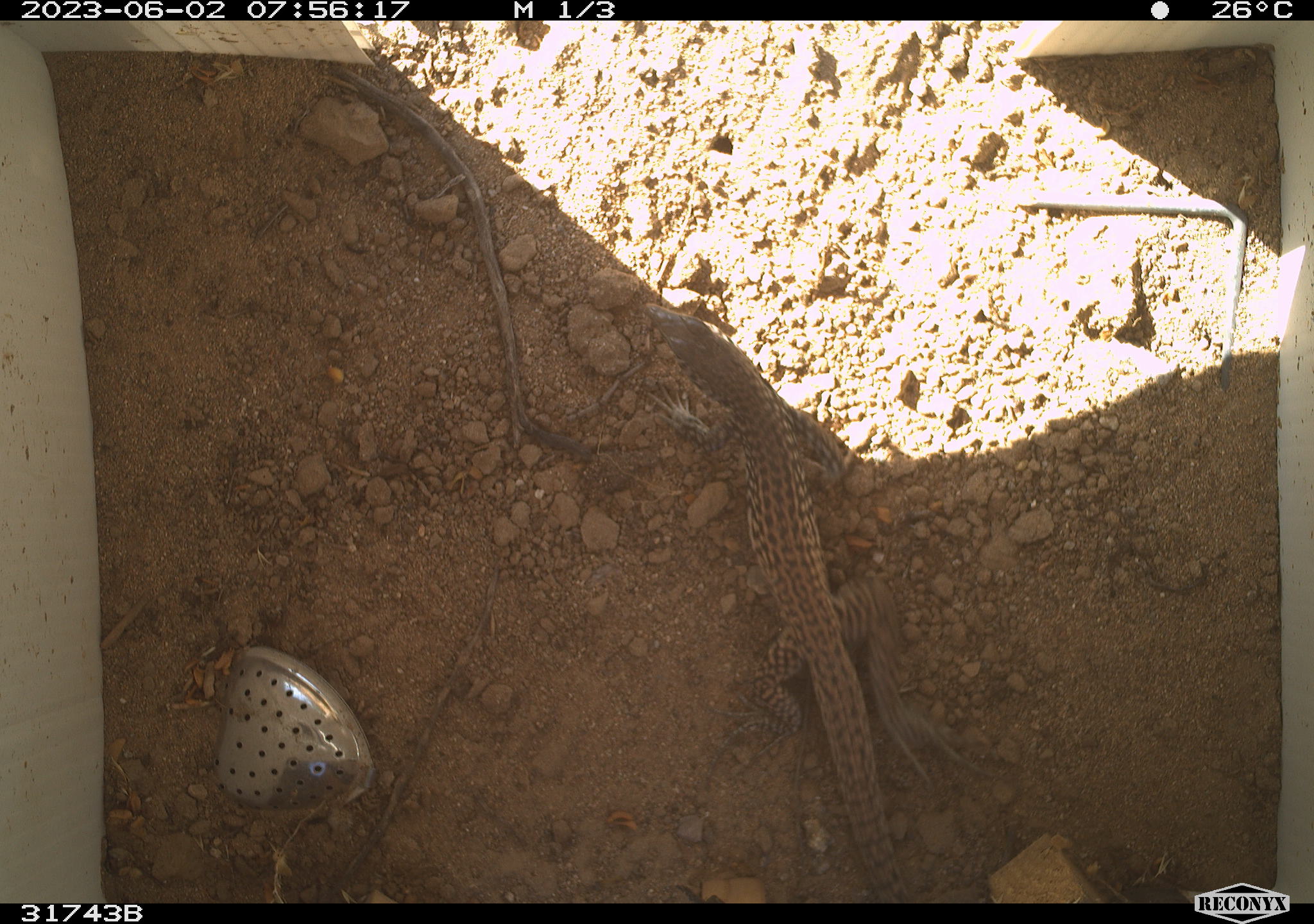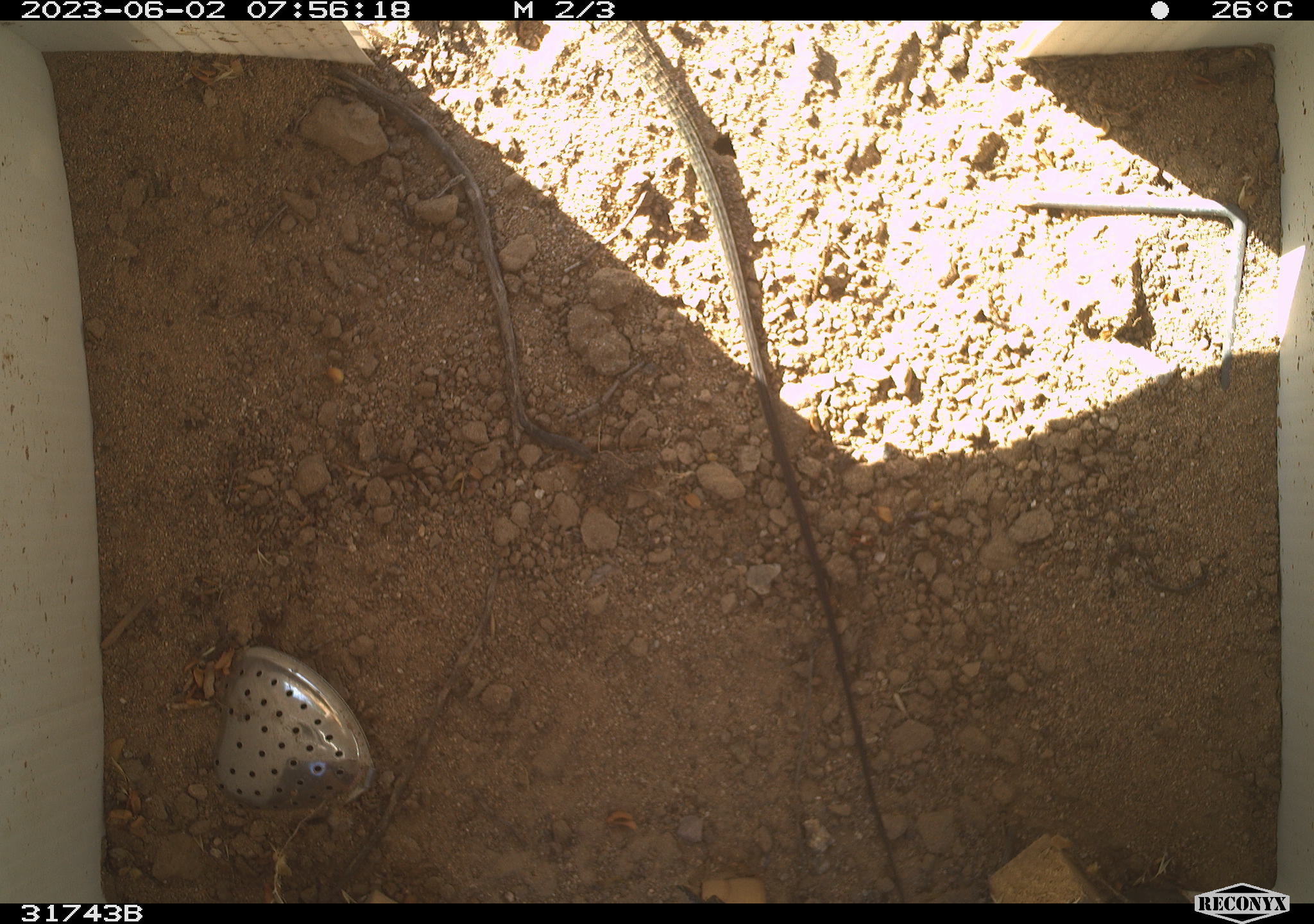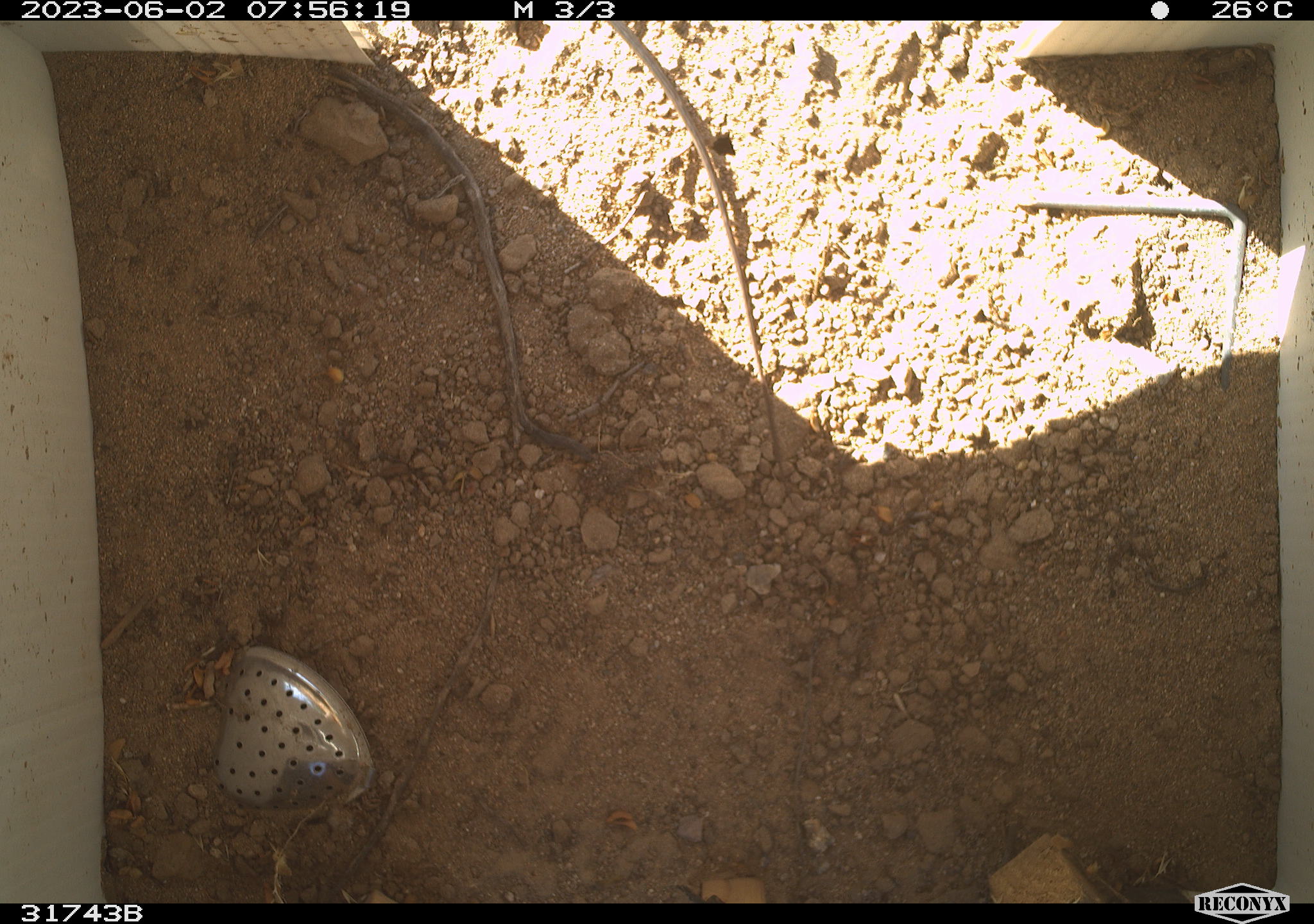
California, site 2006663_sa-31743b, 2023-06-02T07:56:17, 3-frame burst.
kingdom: Animalia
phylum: Chordata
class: Reptilia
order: Squamata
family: Teiidae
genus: Aspidoscelis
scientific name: Aspidoscelis tigris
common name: western whiptail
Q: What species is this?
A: Western whiptail (Aspidoscelis tigris).